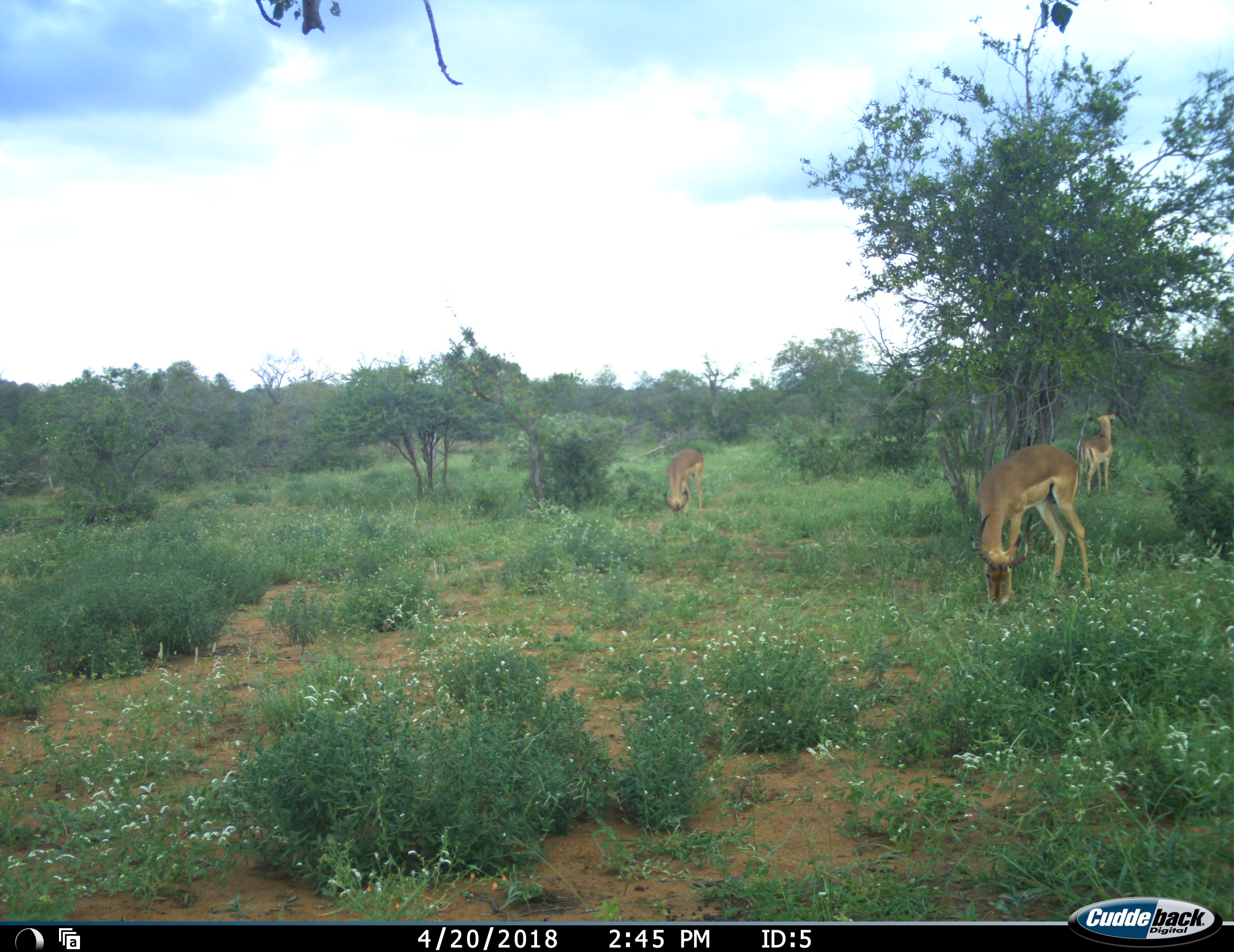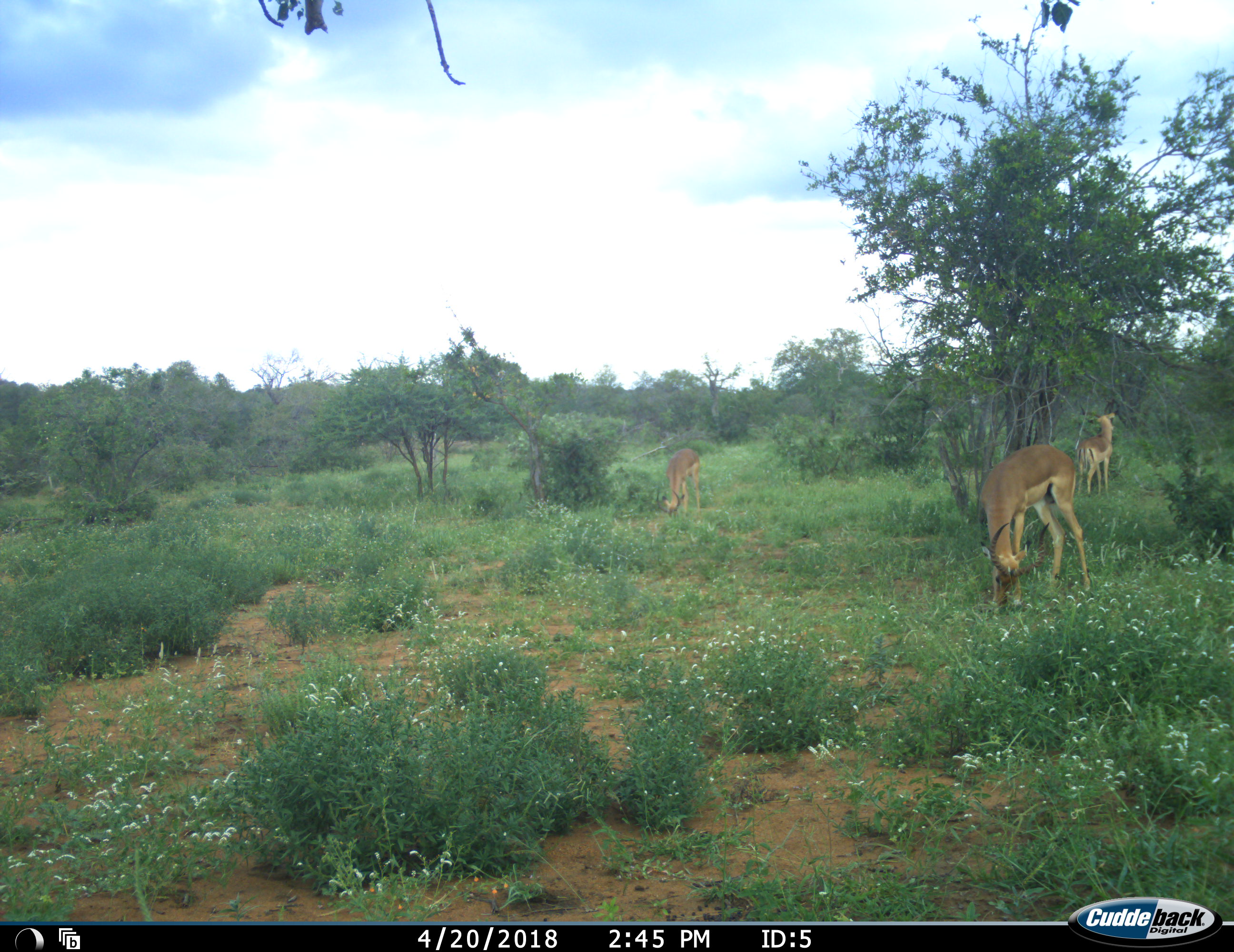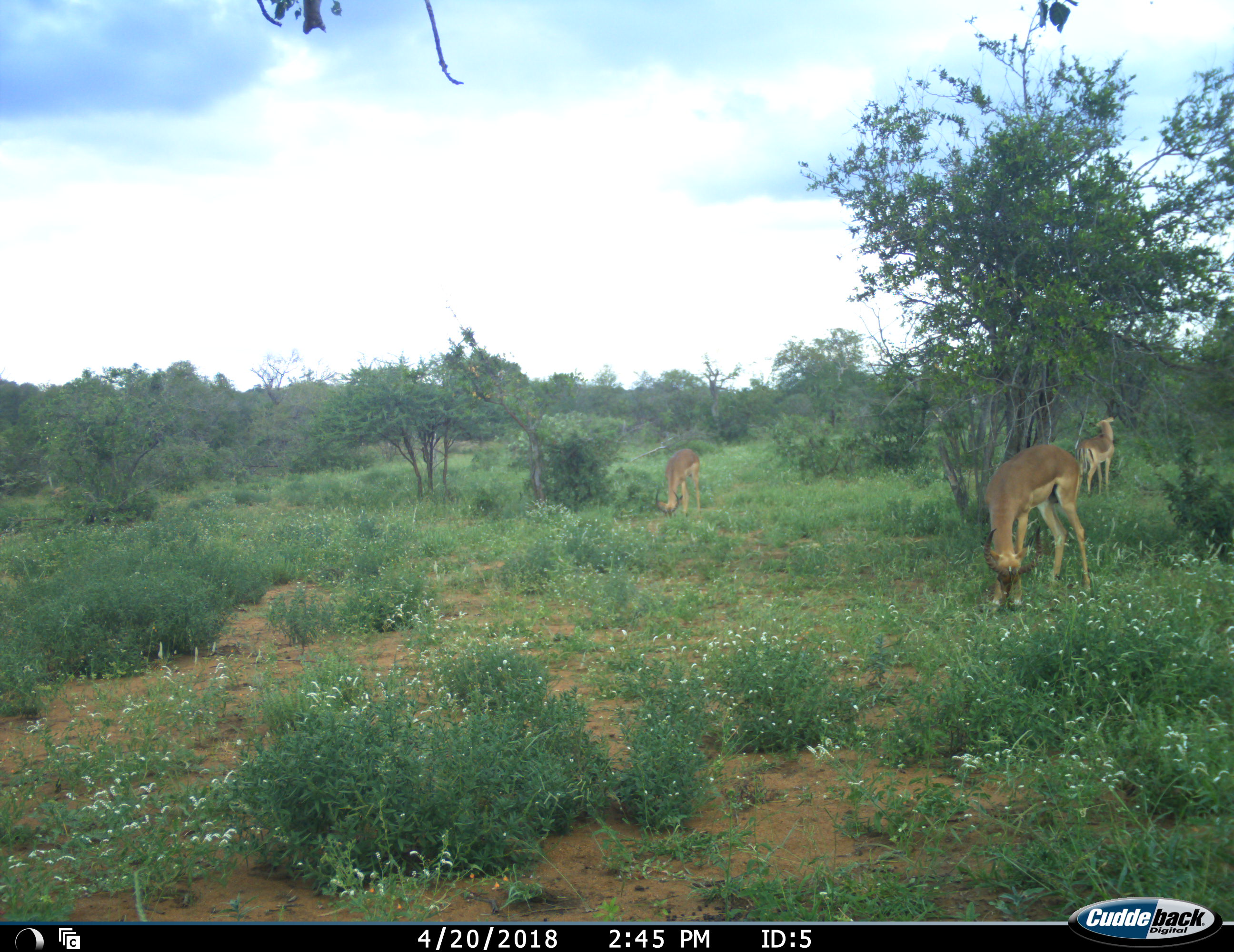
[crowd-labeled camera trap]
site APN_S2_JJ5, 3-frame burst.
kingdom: Animalia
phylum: Chordata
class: Mammalia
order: Artiodactyla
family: Bovidae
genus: Aepyceros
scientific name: Aepyceros melampus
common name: impala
Impala (Aepyceros melampus), count 3. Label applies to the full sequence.